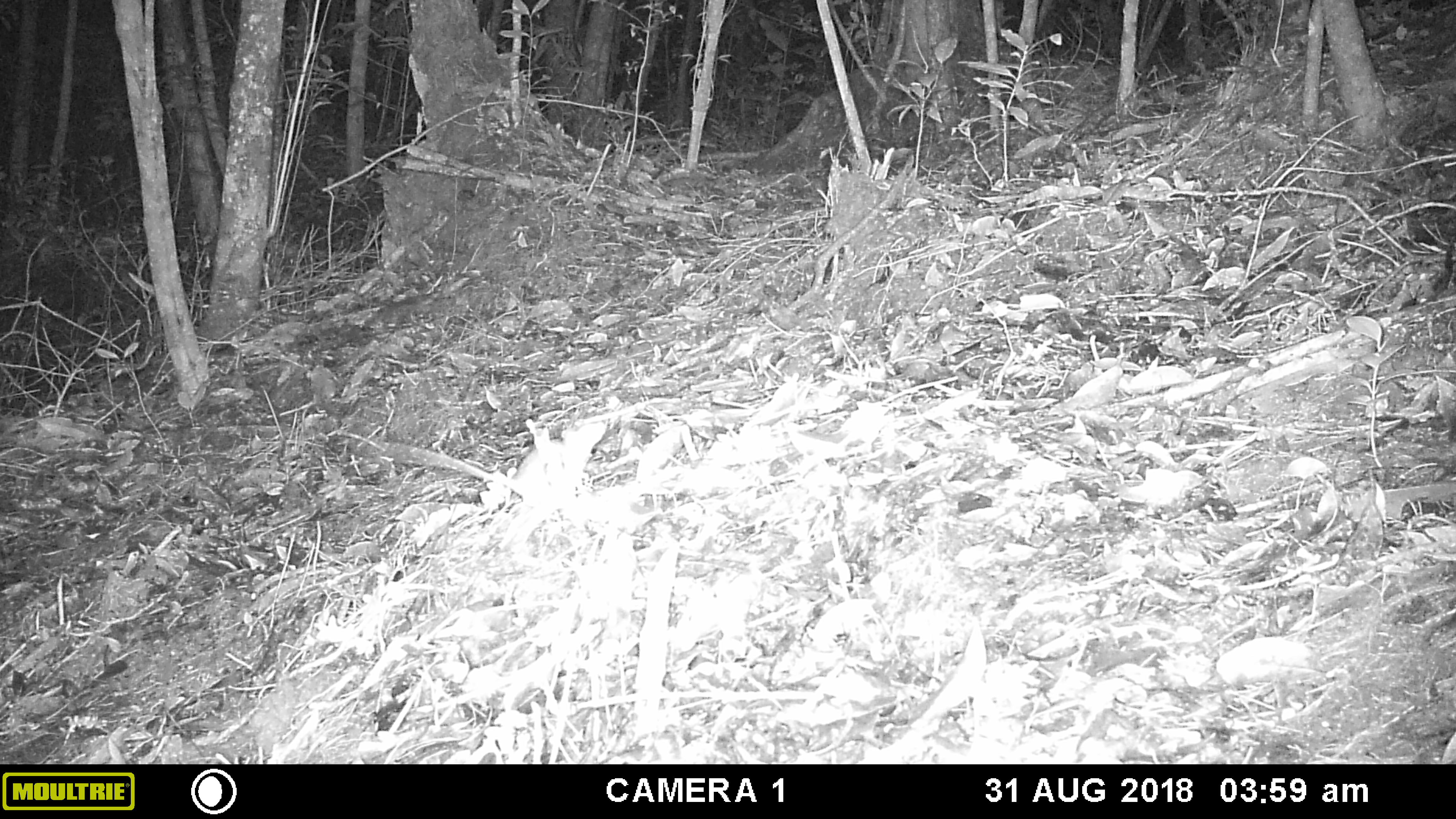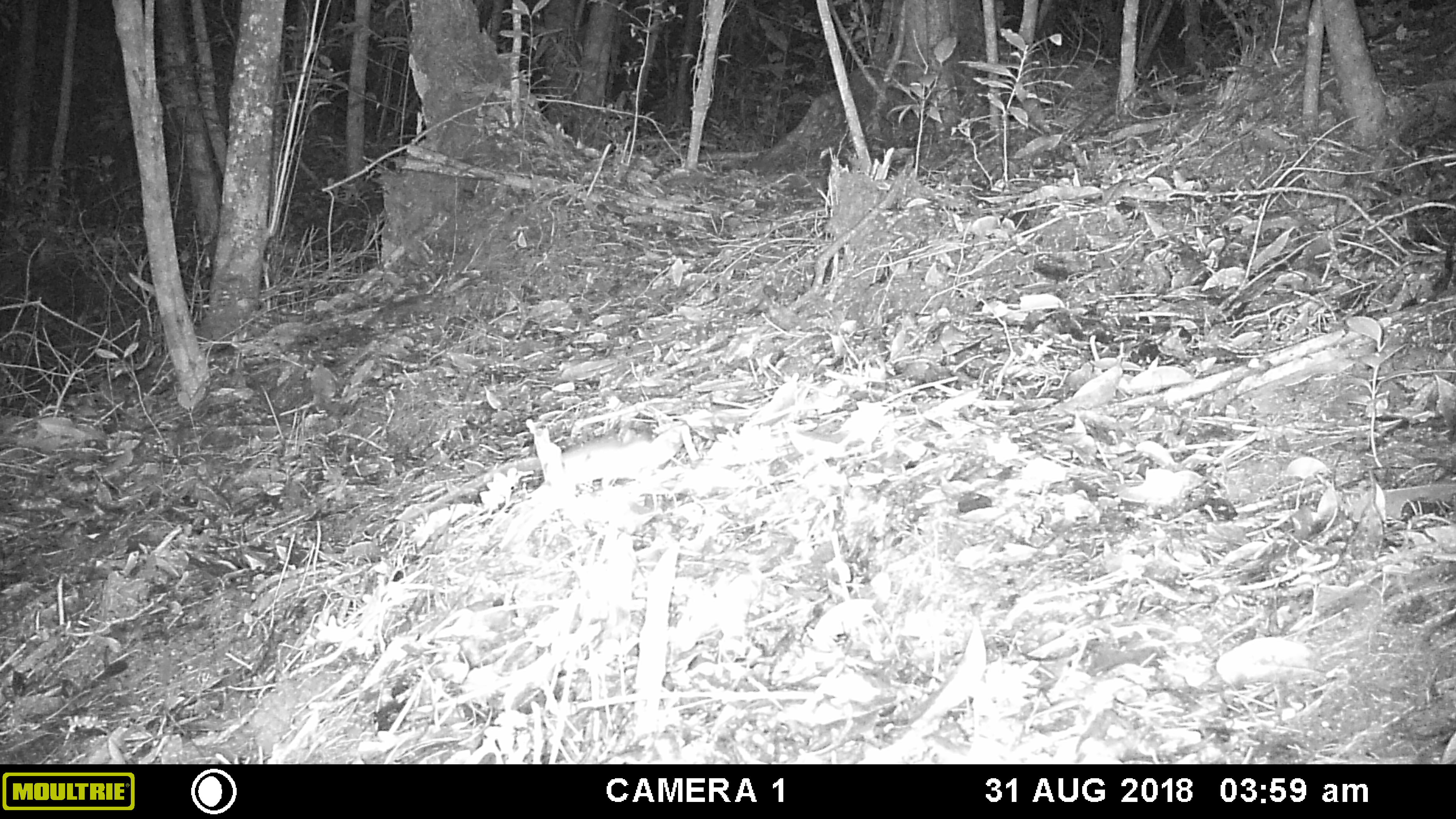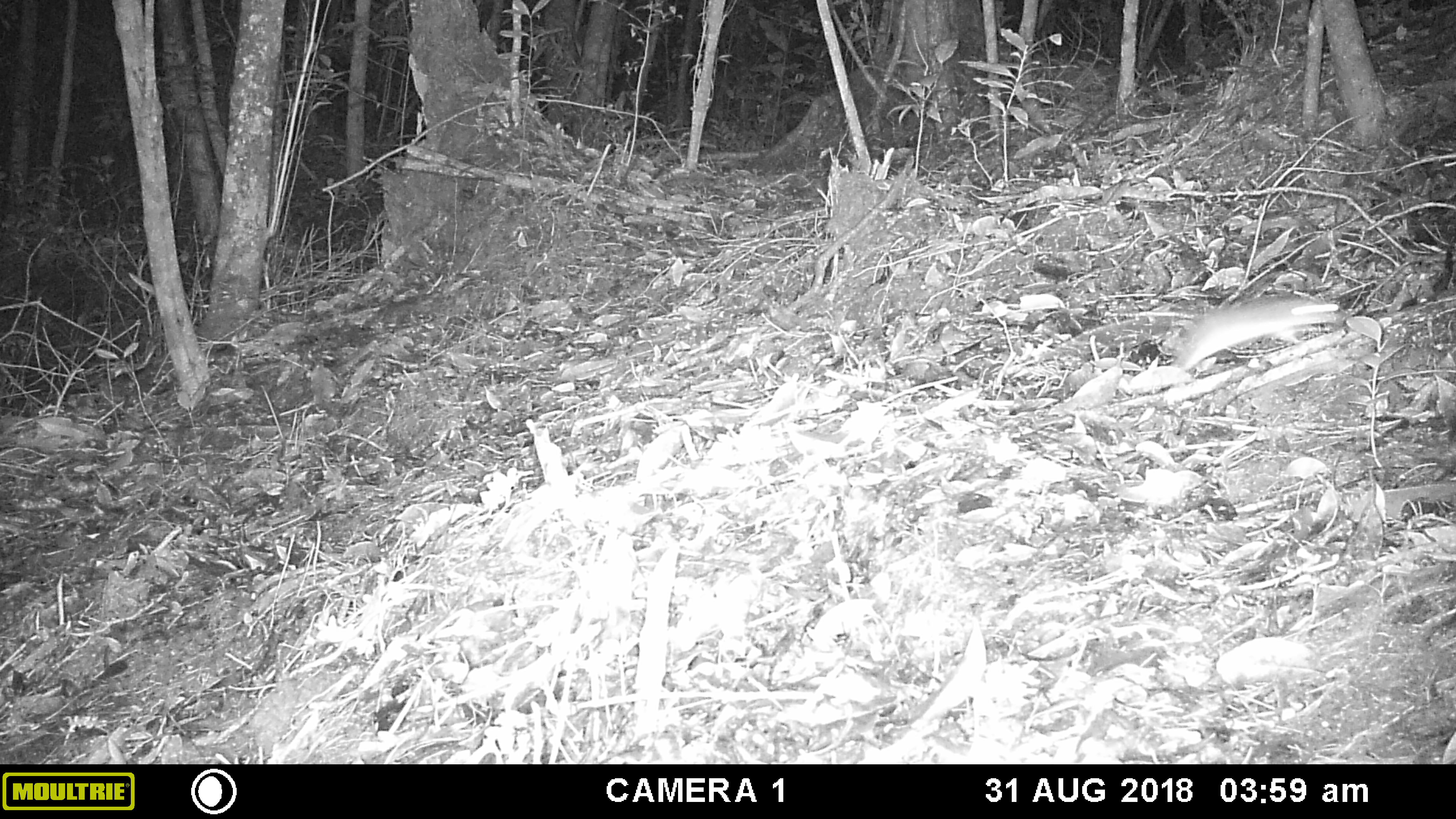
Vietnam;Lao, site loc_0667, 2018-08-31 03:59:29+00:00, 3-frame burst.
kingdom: Animalia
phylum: Chordata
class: Mammalia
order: Rodentia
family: Muridae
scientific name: Muridae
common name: old-world mice and rats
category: unidentified murid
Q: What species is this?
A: Unidentified murid (old-world mice and rats) (Muridae).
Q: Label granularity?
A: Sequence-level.